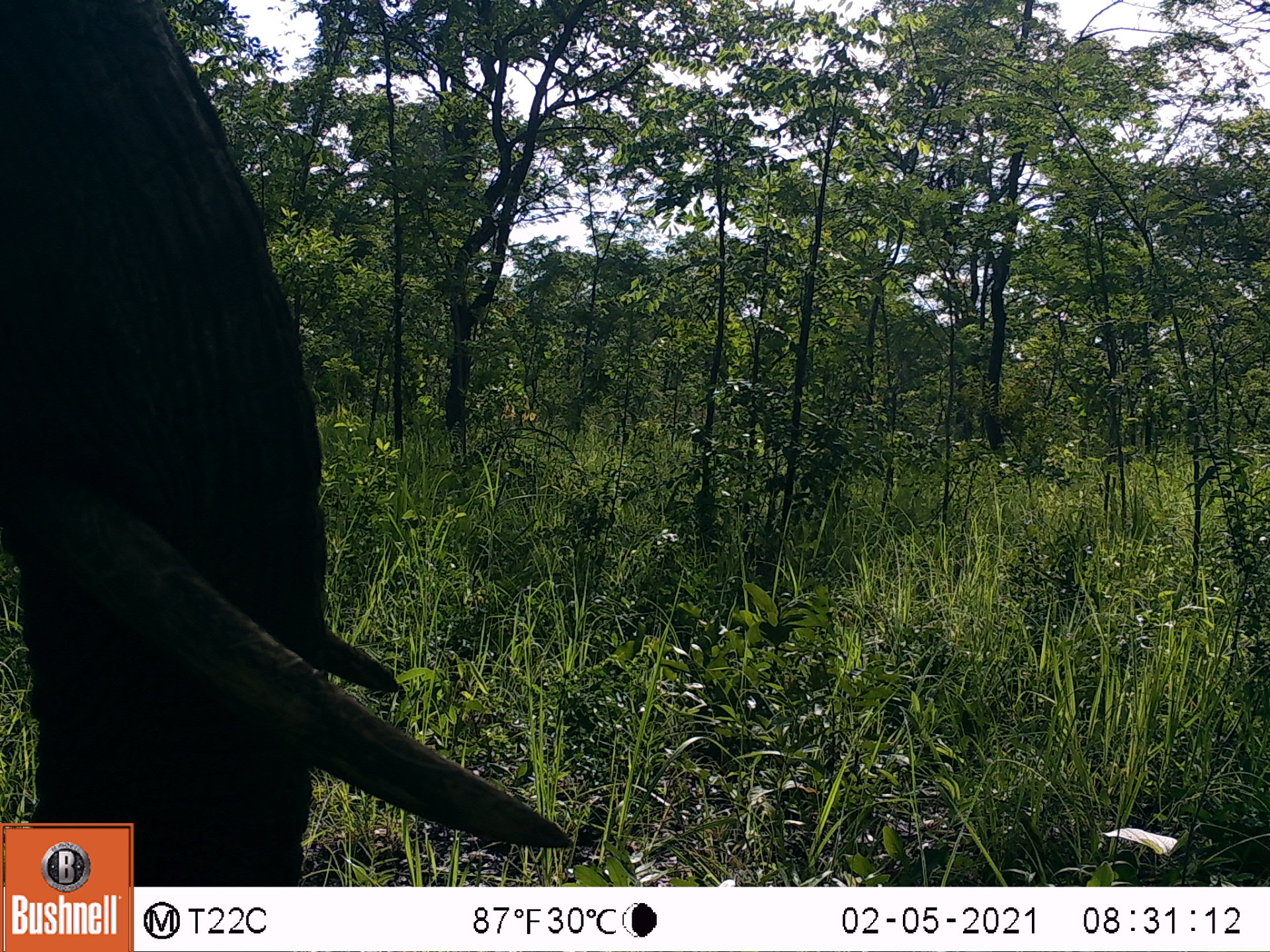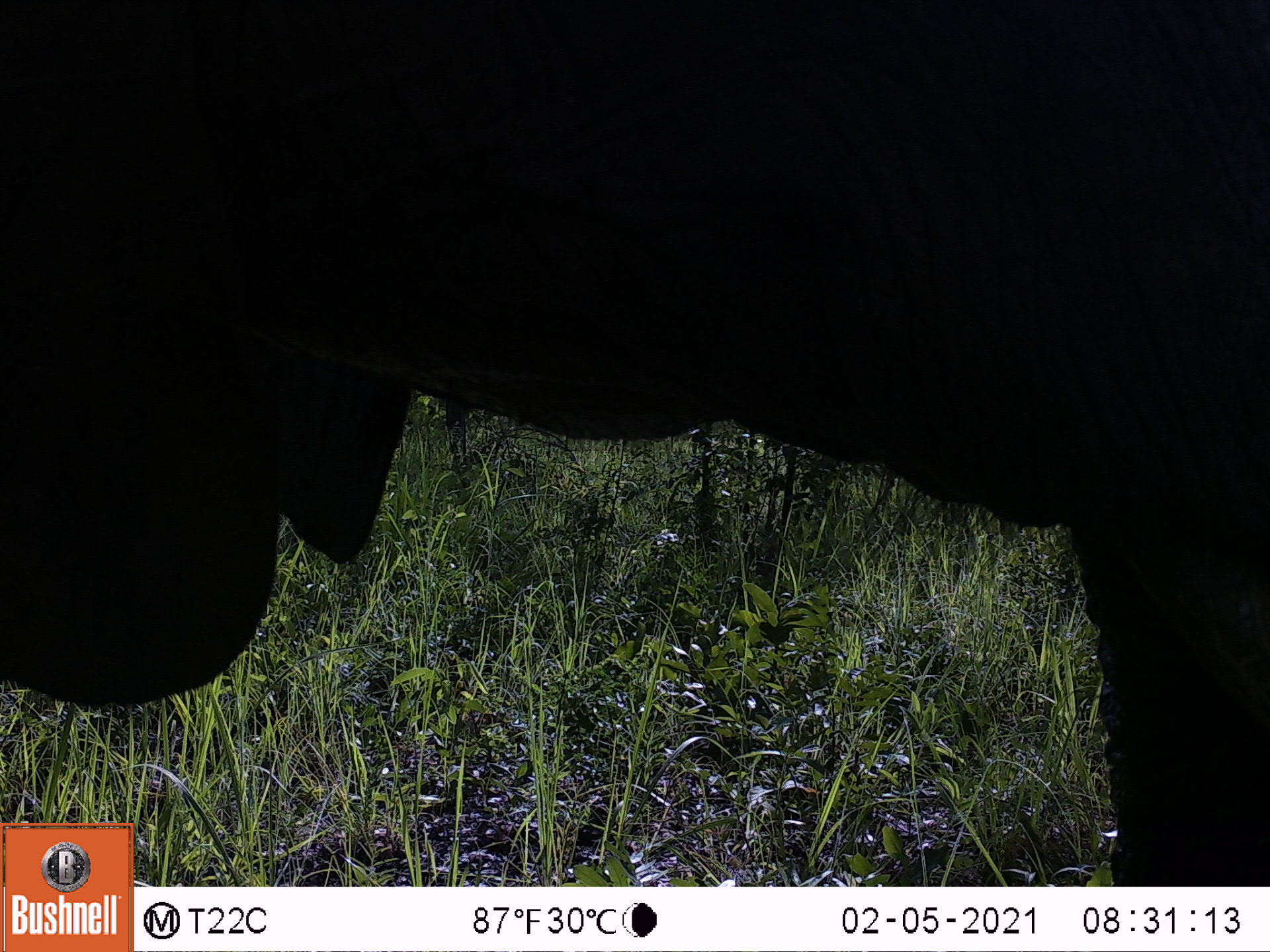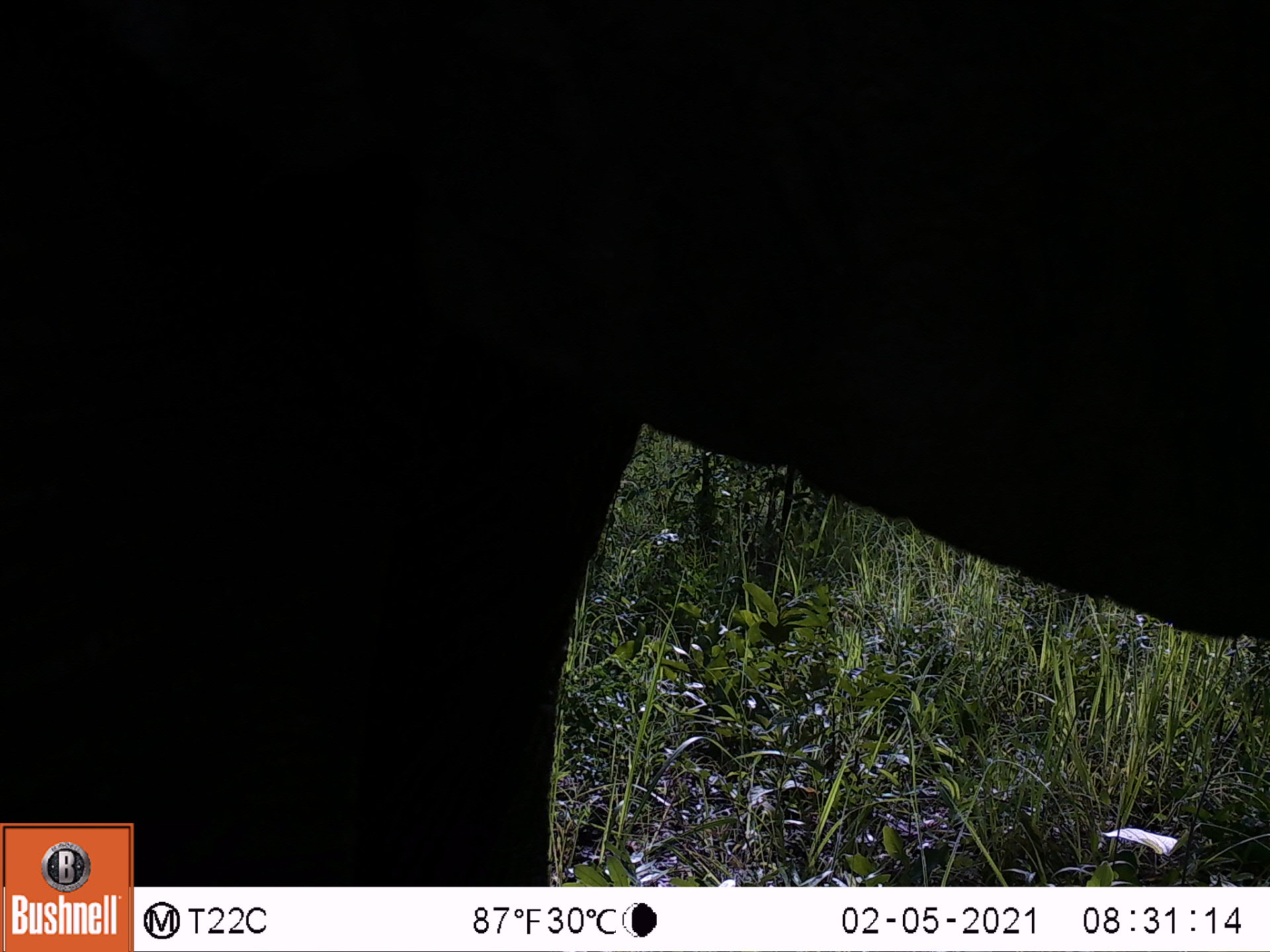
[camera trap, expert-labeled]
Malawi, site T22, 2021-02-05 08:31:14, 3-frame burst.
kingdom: Animalia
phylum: Chordata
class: Mammalia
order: Proboscidea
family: Elephantidae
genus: Loxodonta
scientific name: Loxodonta africana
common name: african savanna elephant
African savanna elephant (Loxodonta africana), count 1.